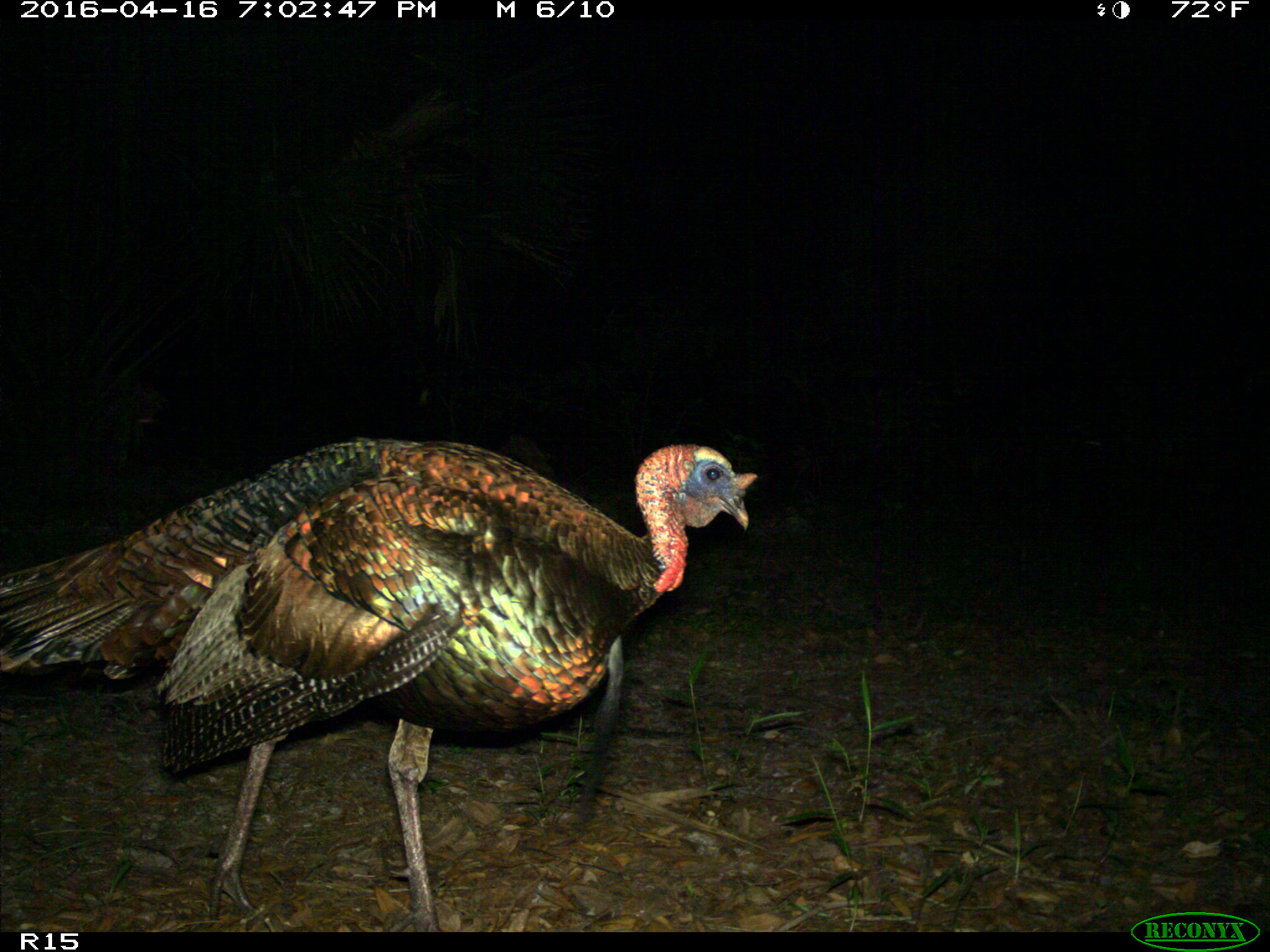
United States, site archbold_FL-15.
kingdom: Animalia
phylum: Chordata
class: Aves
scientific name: Aves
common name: birds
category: unidentified bird